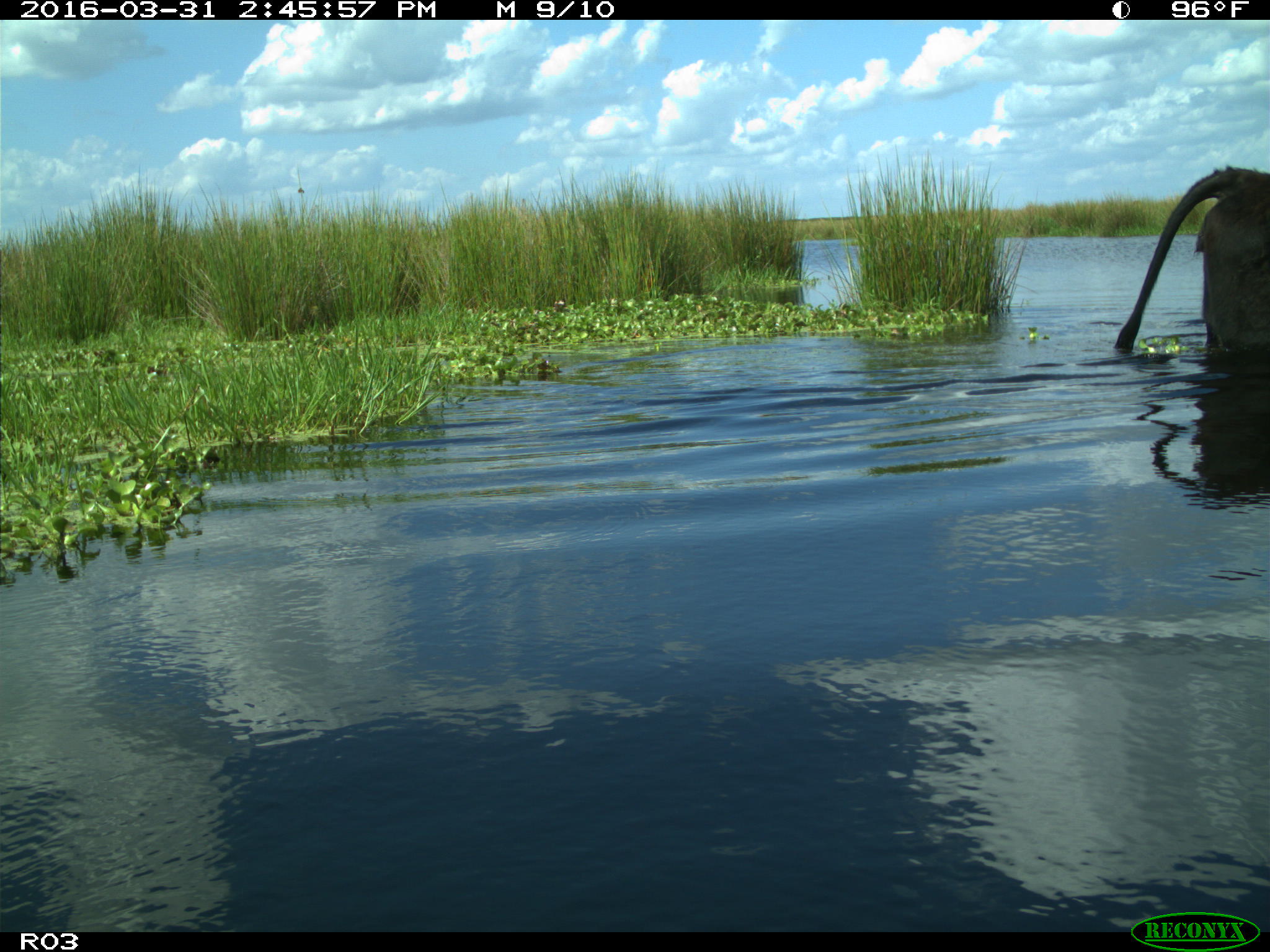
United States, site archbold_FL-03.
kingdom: Animalia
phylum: Chordata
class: Mammalia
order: Artiodactyla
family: Bovidae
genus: Bos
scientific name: Bos taurus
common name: domestic cow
Bos taurus (domestic cow).